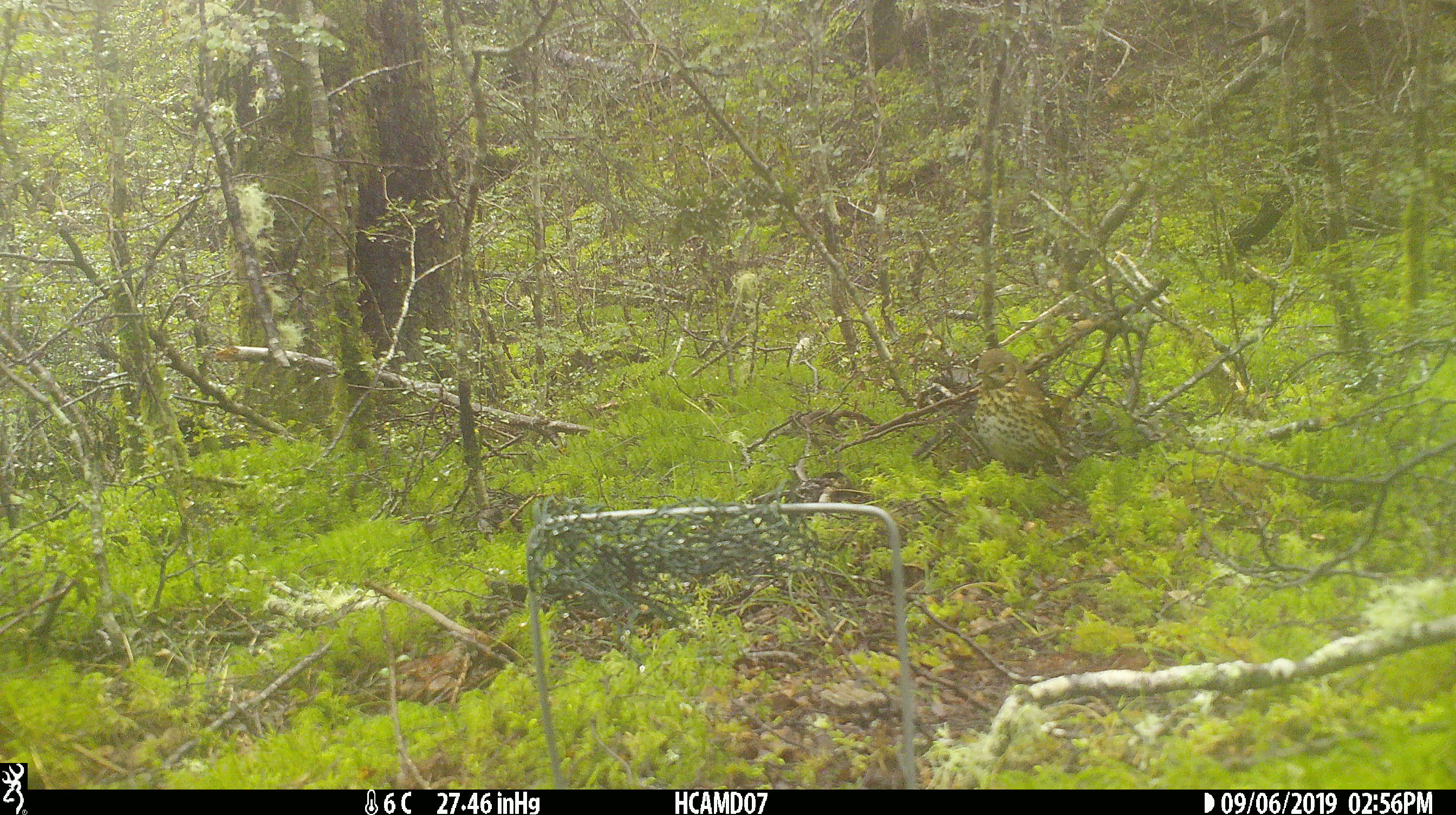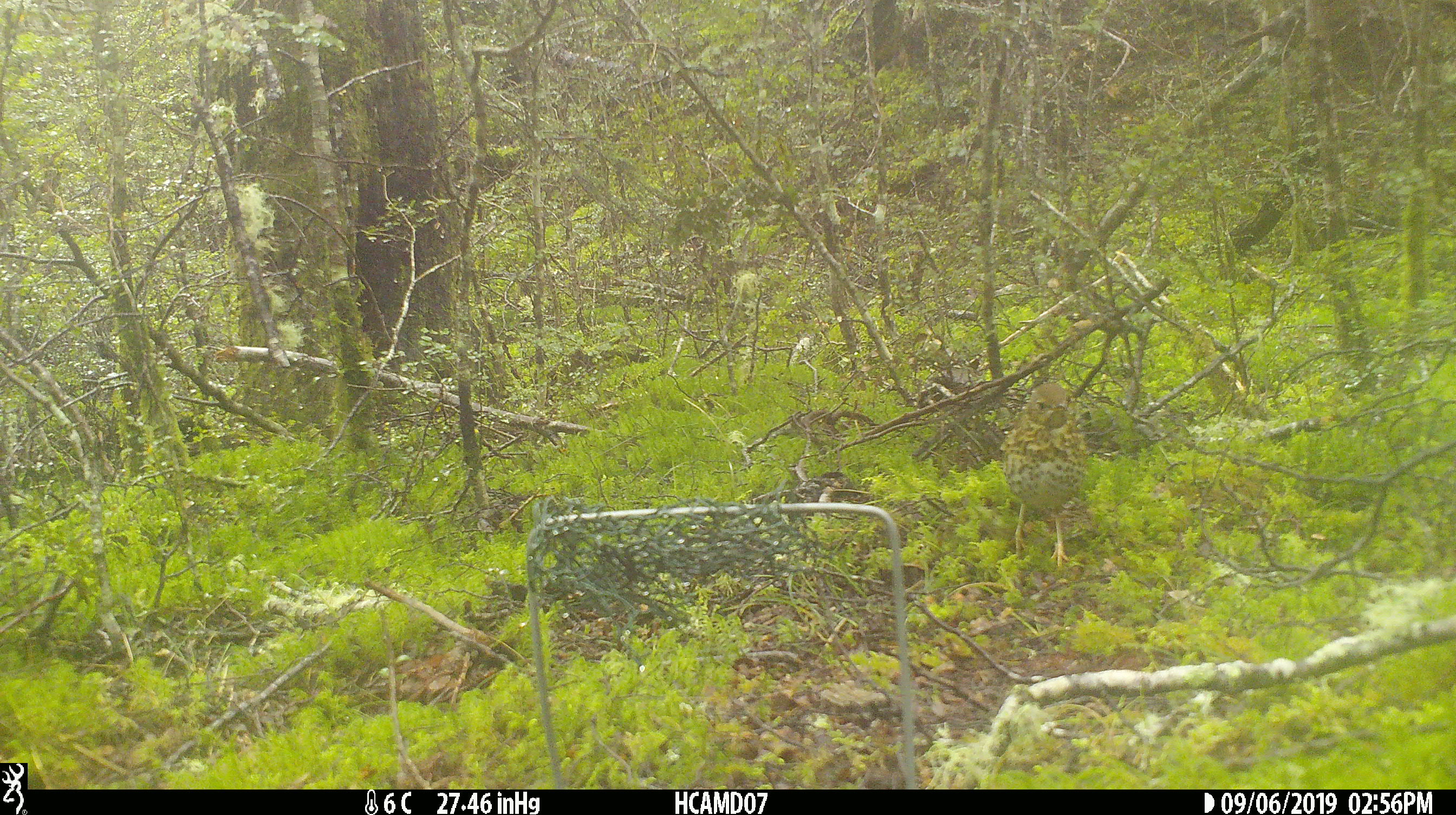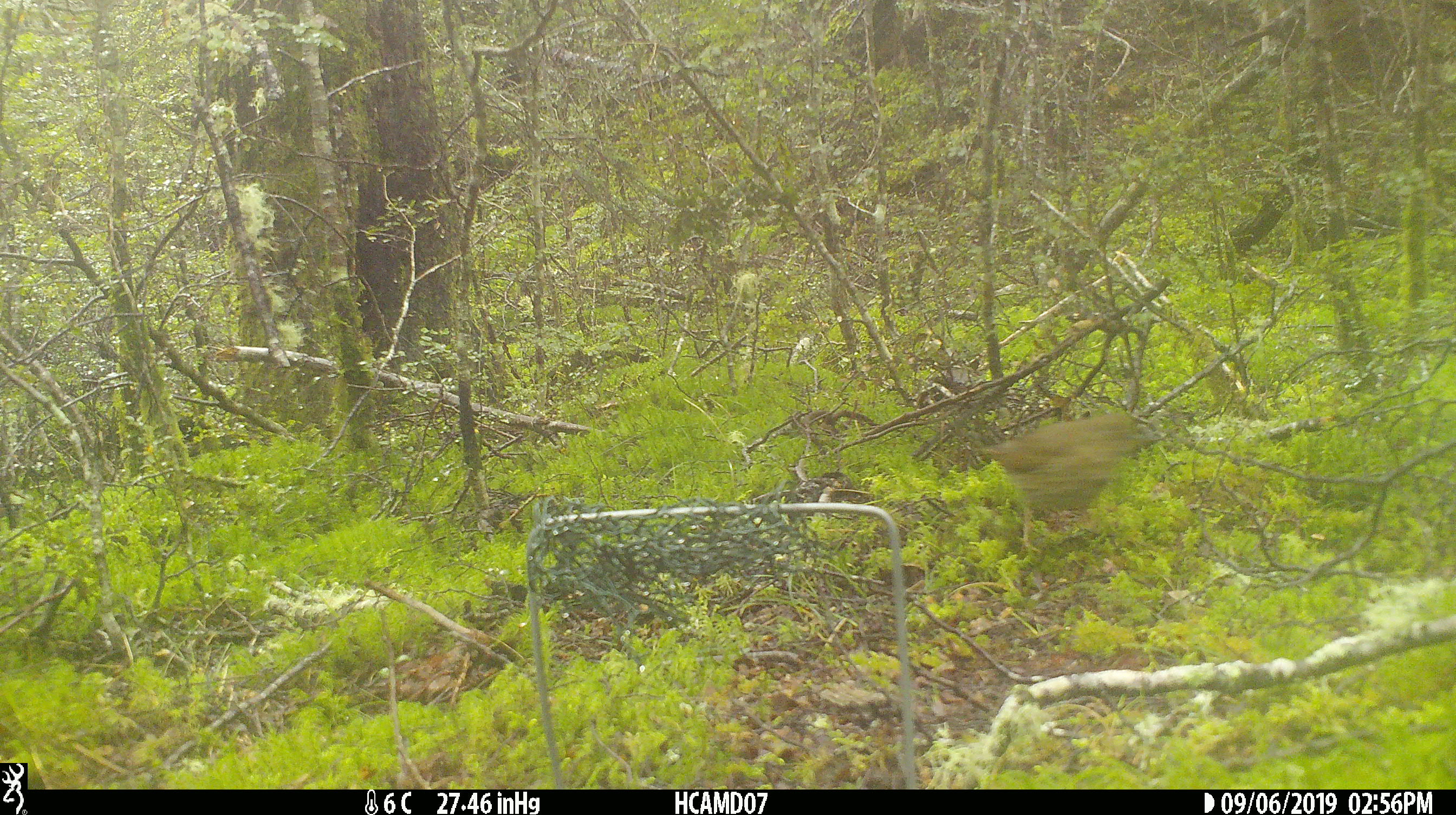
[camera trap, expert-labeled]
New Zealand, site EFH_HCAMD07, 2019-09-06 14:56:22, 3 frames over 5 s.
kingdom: Animalia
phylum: Chordata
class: Aves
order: Passeriformes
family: Turdidae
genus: Turdus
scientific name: Turdus philomelos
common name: song thrush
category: thrush